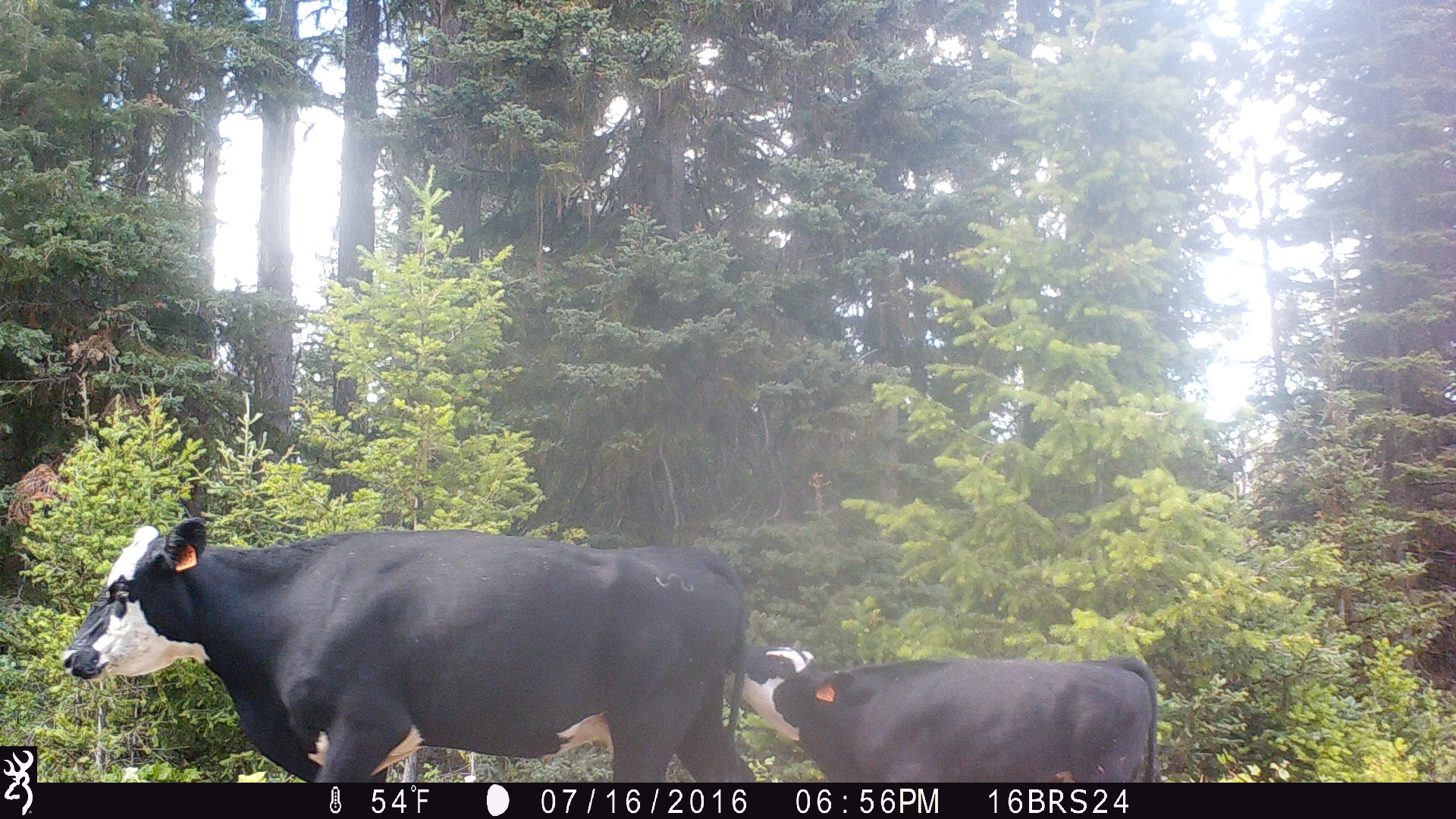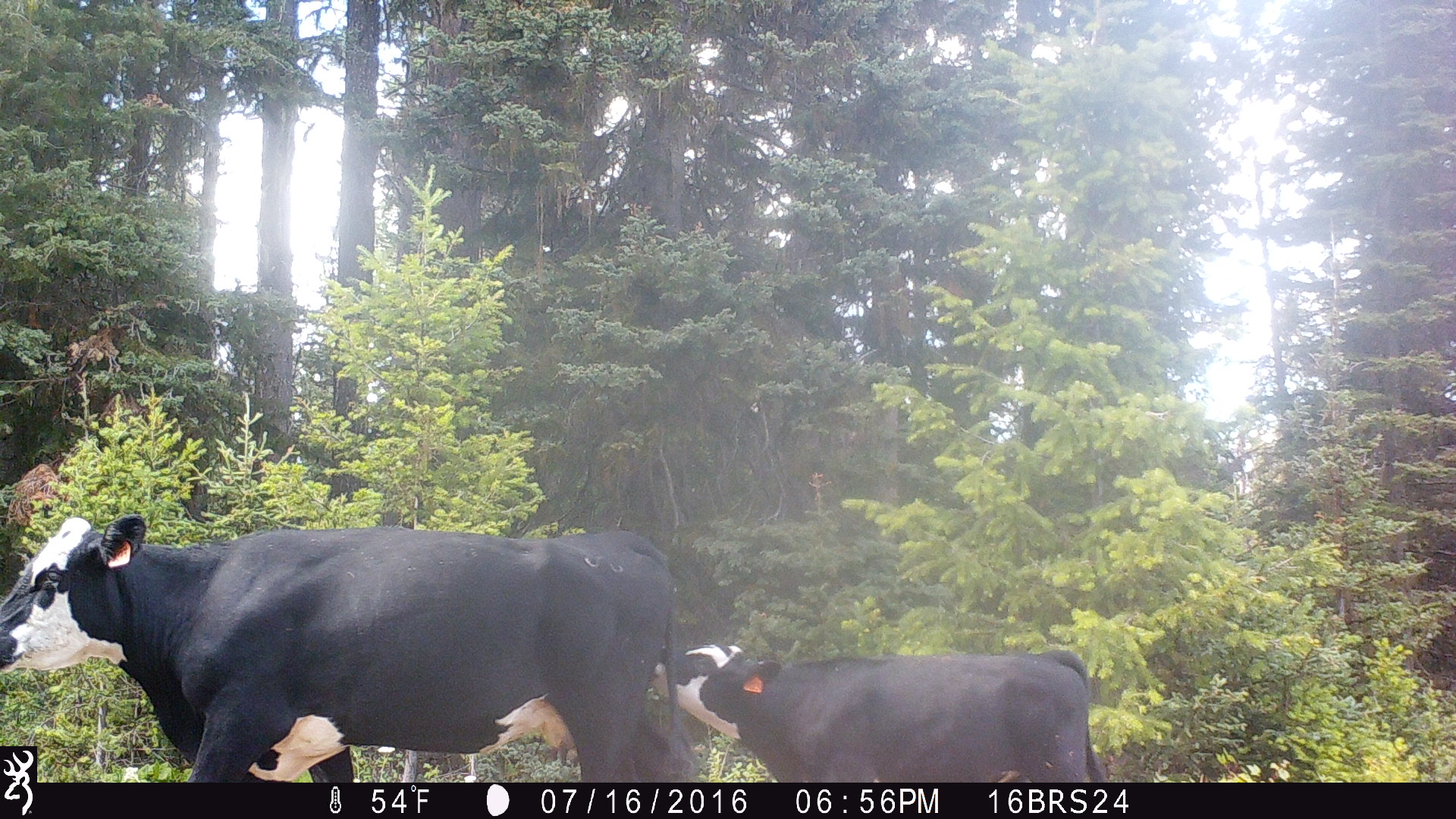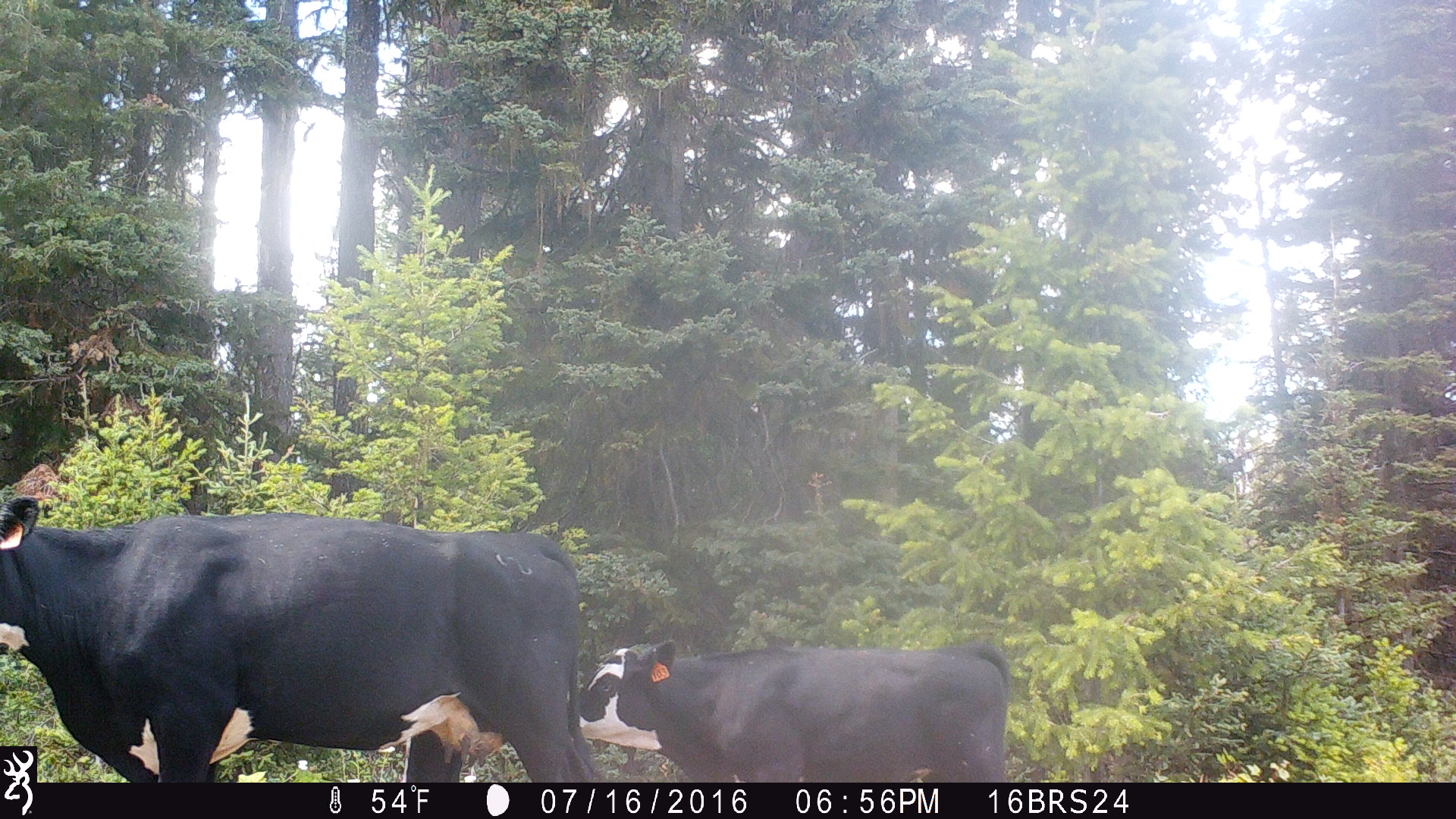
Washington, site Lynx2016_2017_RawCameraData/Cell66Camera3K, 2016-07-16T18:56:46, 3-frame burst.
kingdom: Animalia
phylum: Chordata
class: Mammalia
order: Artiodactyla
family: Bovidae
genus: Bos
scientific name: Bos taurus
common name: domestic cattle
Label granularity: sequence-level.